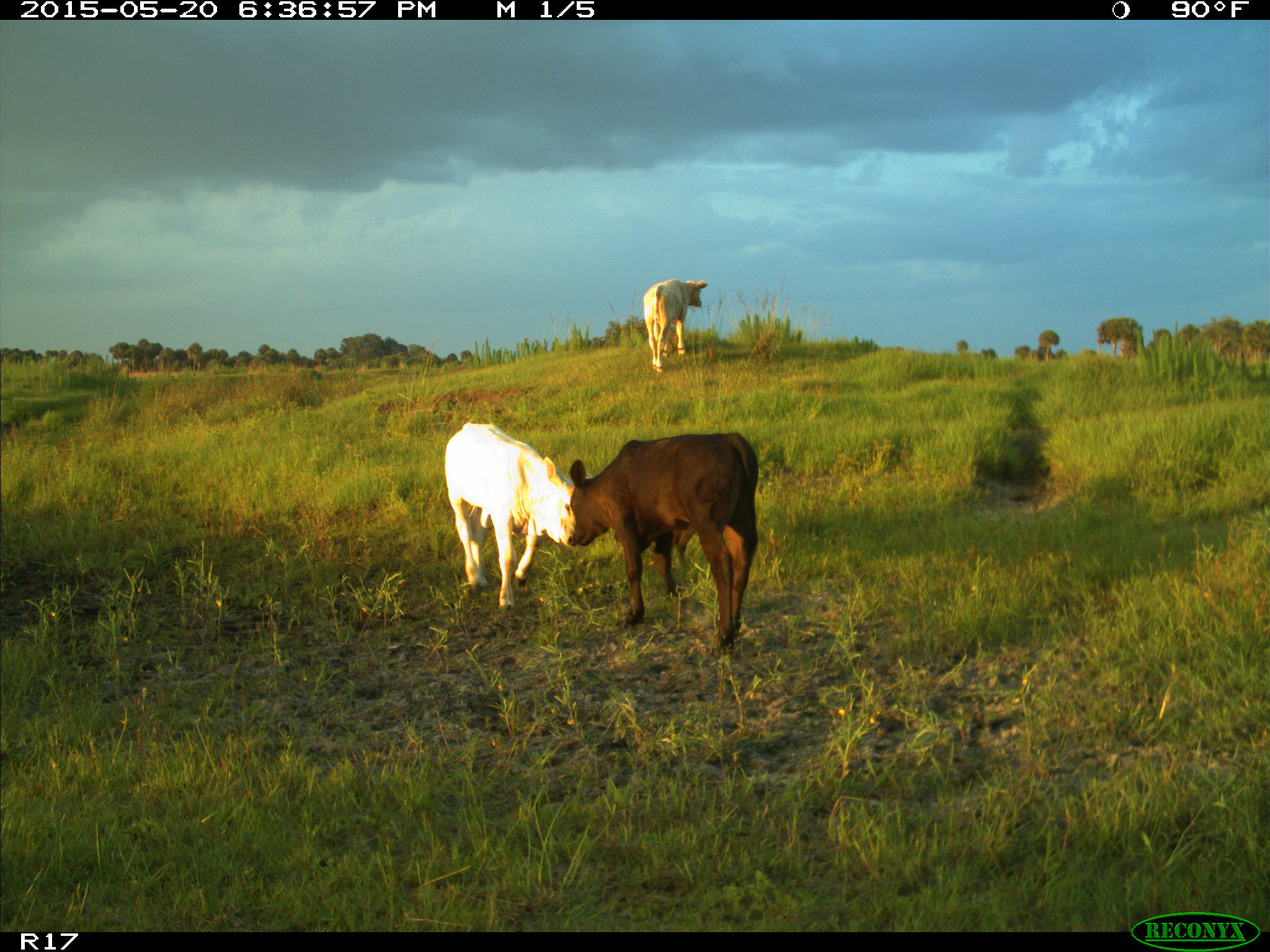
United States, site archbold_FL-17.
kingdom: Animalia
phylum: Chordata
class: Mammalia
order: Artiodactyla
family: Bovidae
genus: Bos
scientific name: Bos taurus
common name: domestic cow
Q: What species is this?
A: Bos taurus (domestic cow).